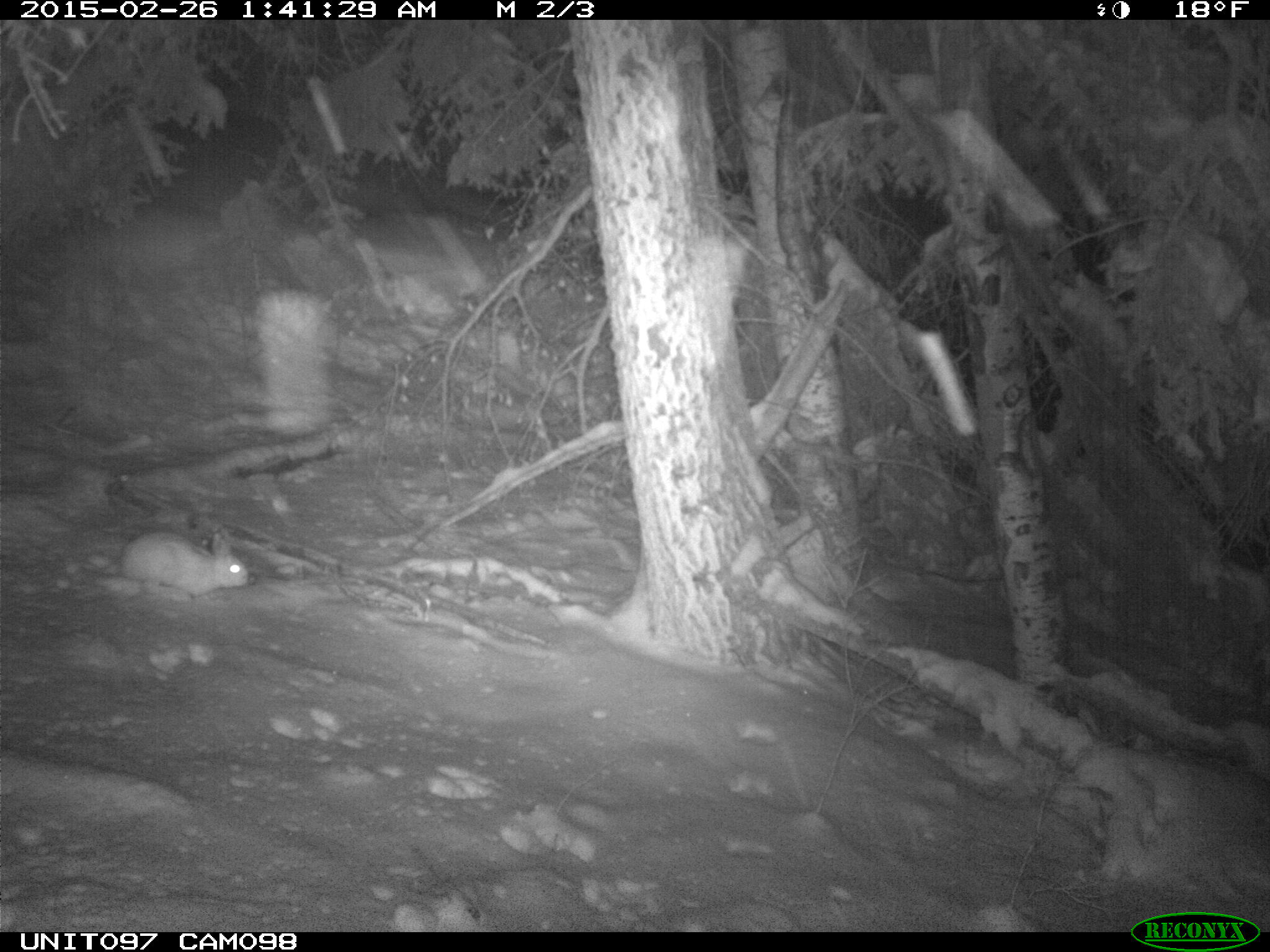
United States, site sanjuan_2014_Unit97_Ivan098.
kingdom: Animalia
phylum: Chordata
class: Mammalia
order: Lagomorpha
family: Leporidae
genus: Lepus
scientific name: Lepus americanus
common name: snowshoe hare